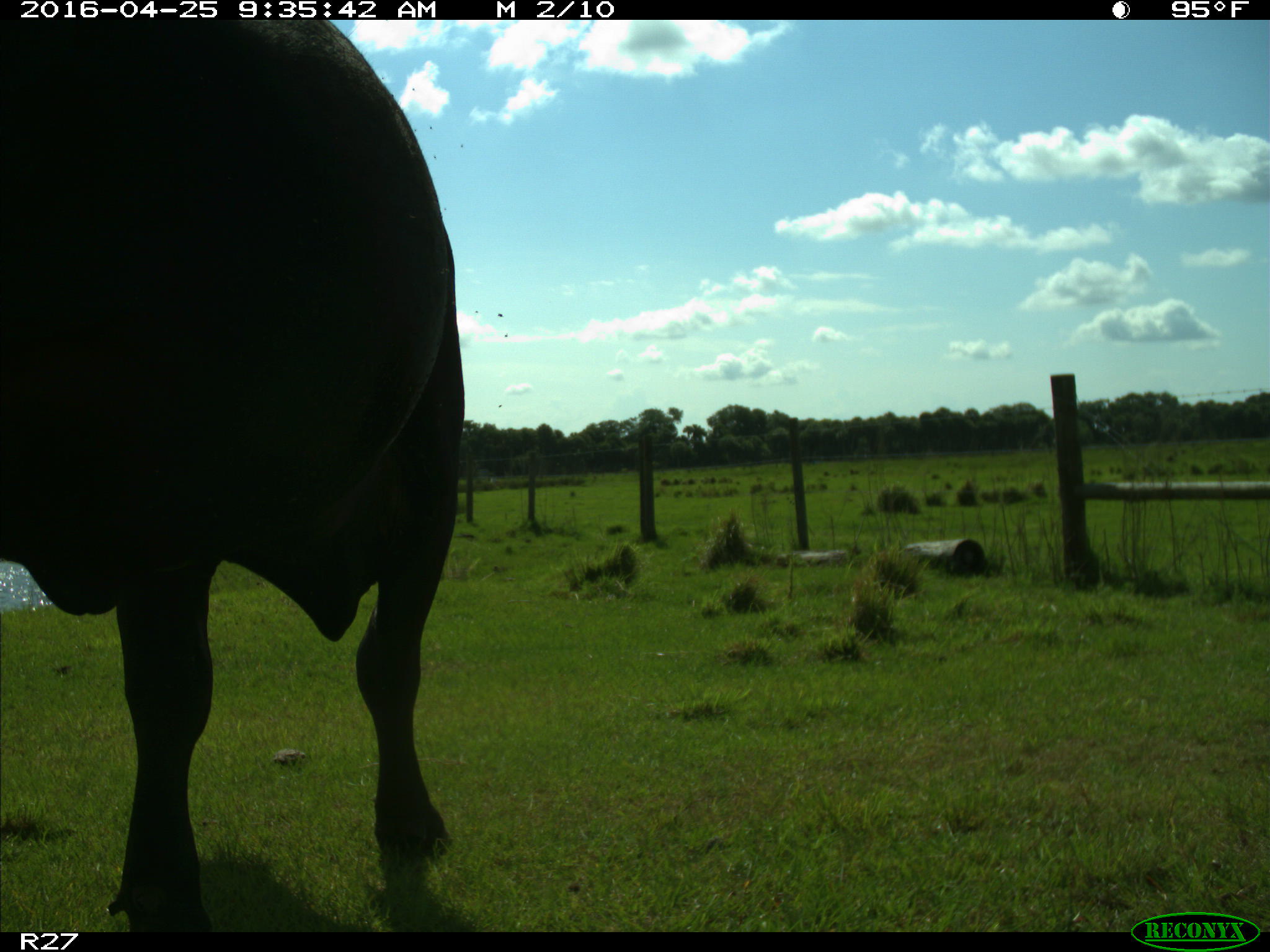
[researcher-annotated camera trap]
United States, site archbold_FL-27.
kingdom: Animalia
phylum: Chordata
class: Mammalia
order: Artiodactyla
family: Bovidae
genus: Bos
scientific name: Bos taurus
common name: domestic cow